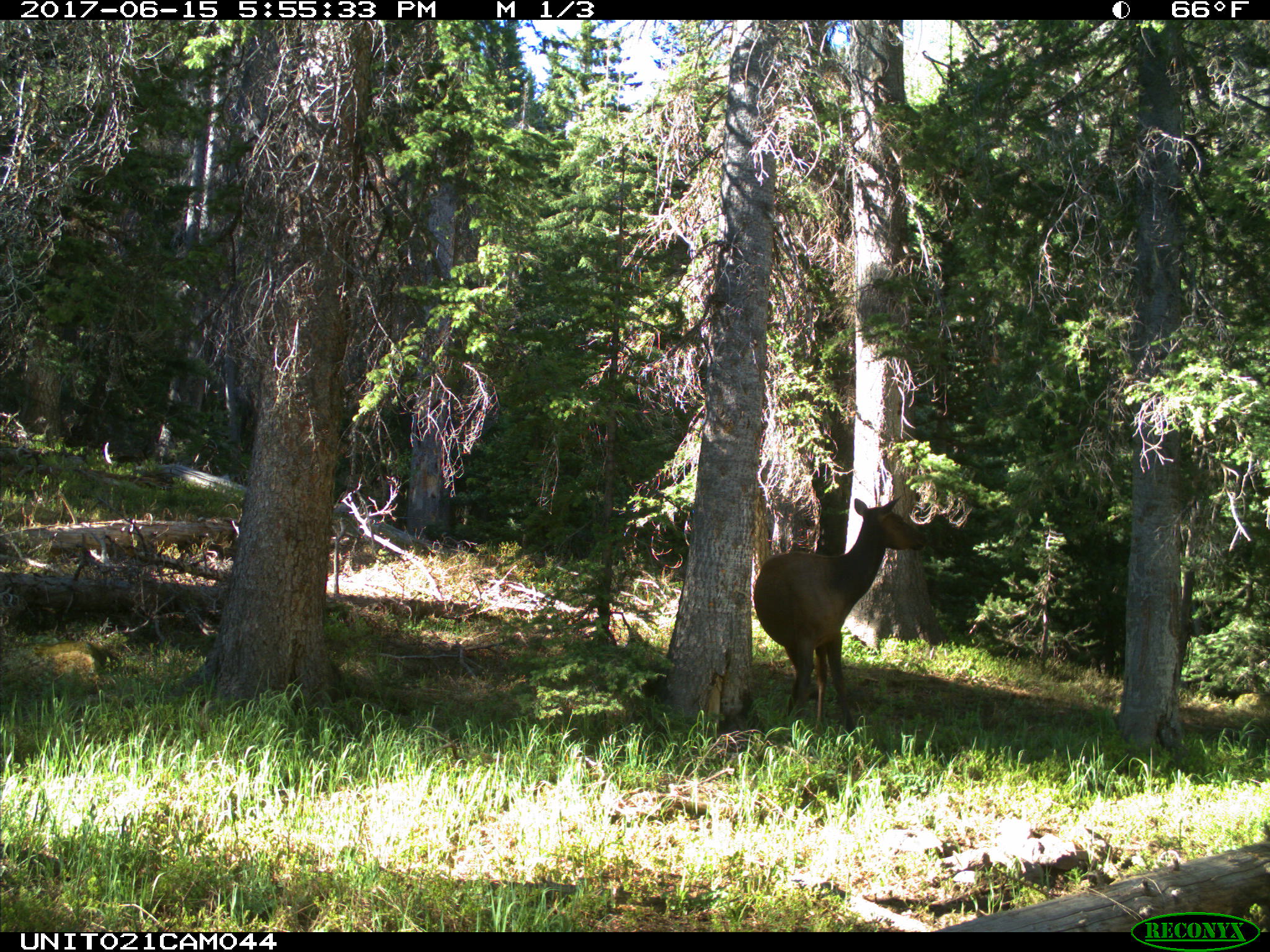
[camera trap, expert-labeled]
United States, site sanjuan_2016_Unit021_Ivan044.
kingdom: Animalia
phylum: Chordata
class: Mammalia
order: Artiodactyla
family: Cervidae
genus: Cervus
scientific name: Cervus elaphus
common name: red deer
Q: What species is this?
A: Cervus elaphus (red deer).